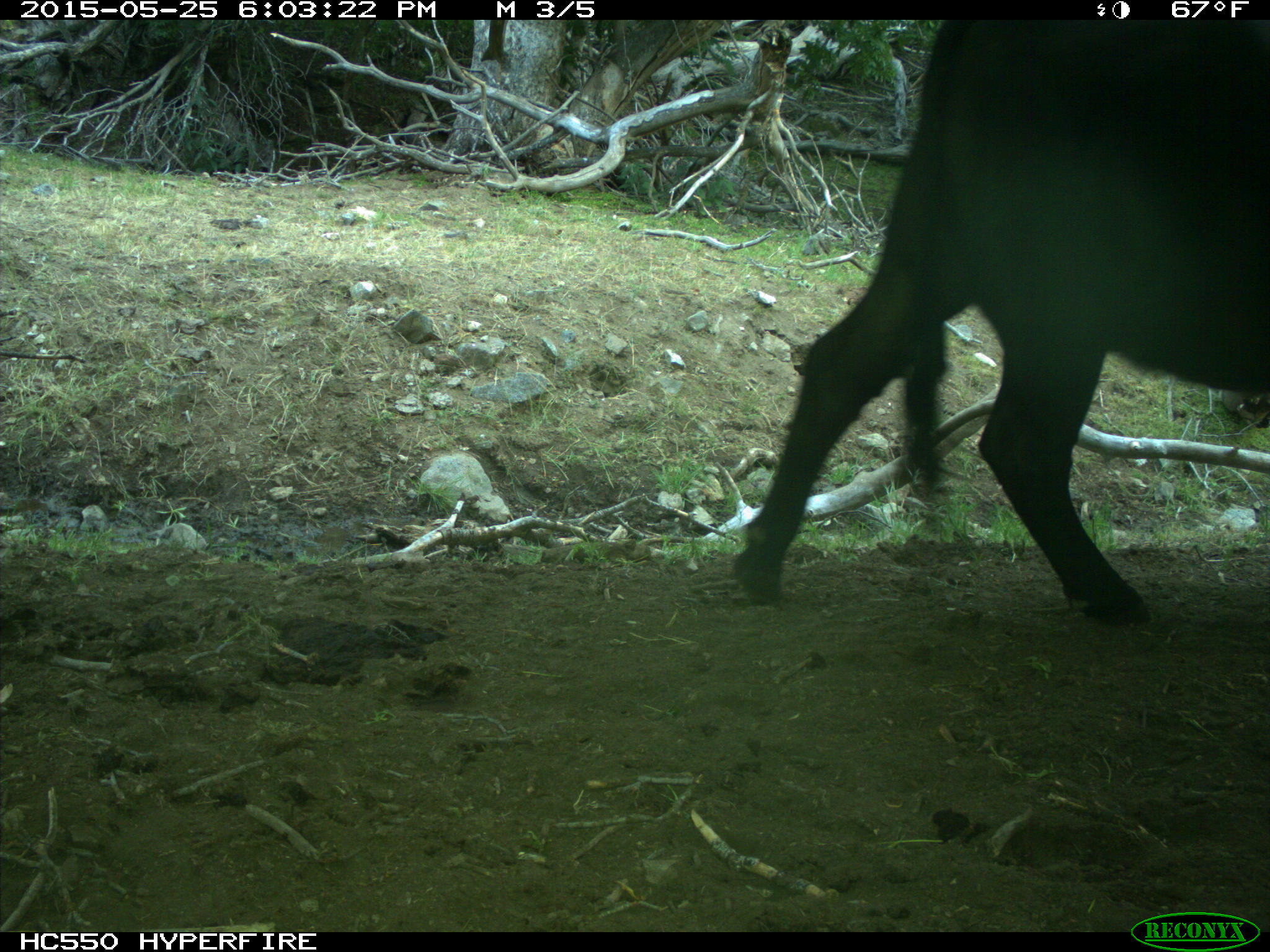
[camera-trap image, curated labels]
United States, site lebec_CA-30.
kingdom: Animalia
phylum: Chordata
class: Mammalia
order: Artiodactyla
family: Bovidae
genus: Bos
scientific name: Bos taurus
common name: domestic cow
Bos taurus (domestic cow).